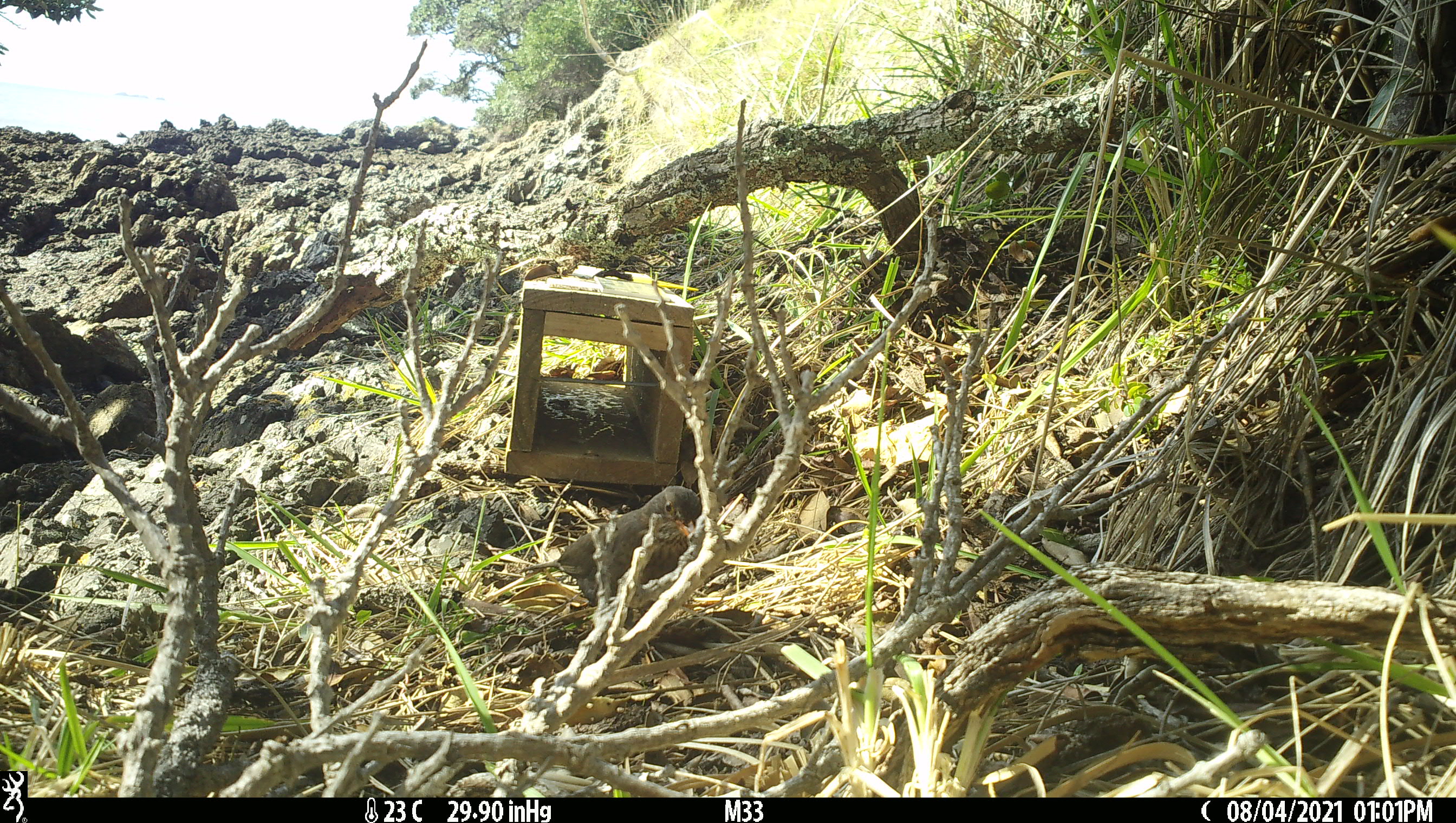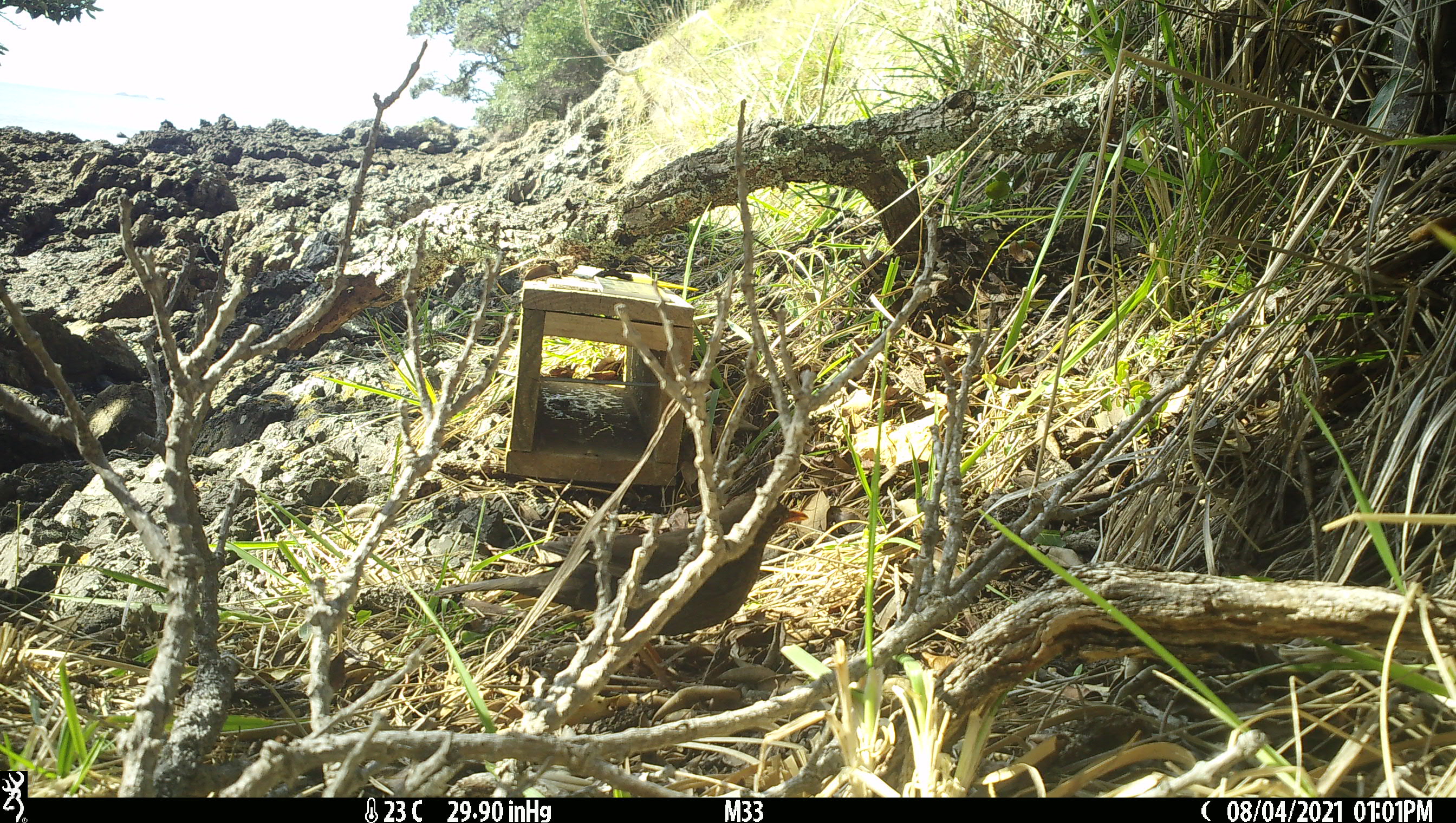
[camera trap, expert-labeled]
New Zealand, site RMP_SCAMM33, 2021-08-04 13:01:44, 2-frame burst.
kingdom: Animalia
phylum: Chordata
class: Aves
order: Passeriformes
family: Turdidae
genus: Turdus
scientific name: Turdus merula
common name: eurasian blackbird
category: blackbird